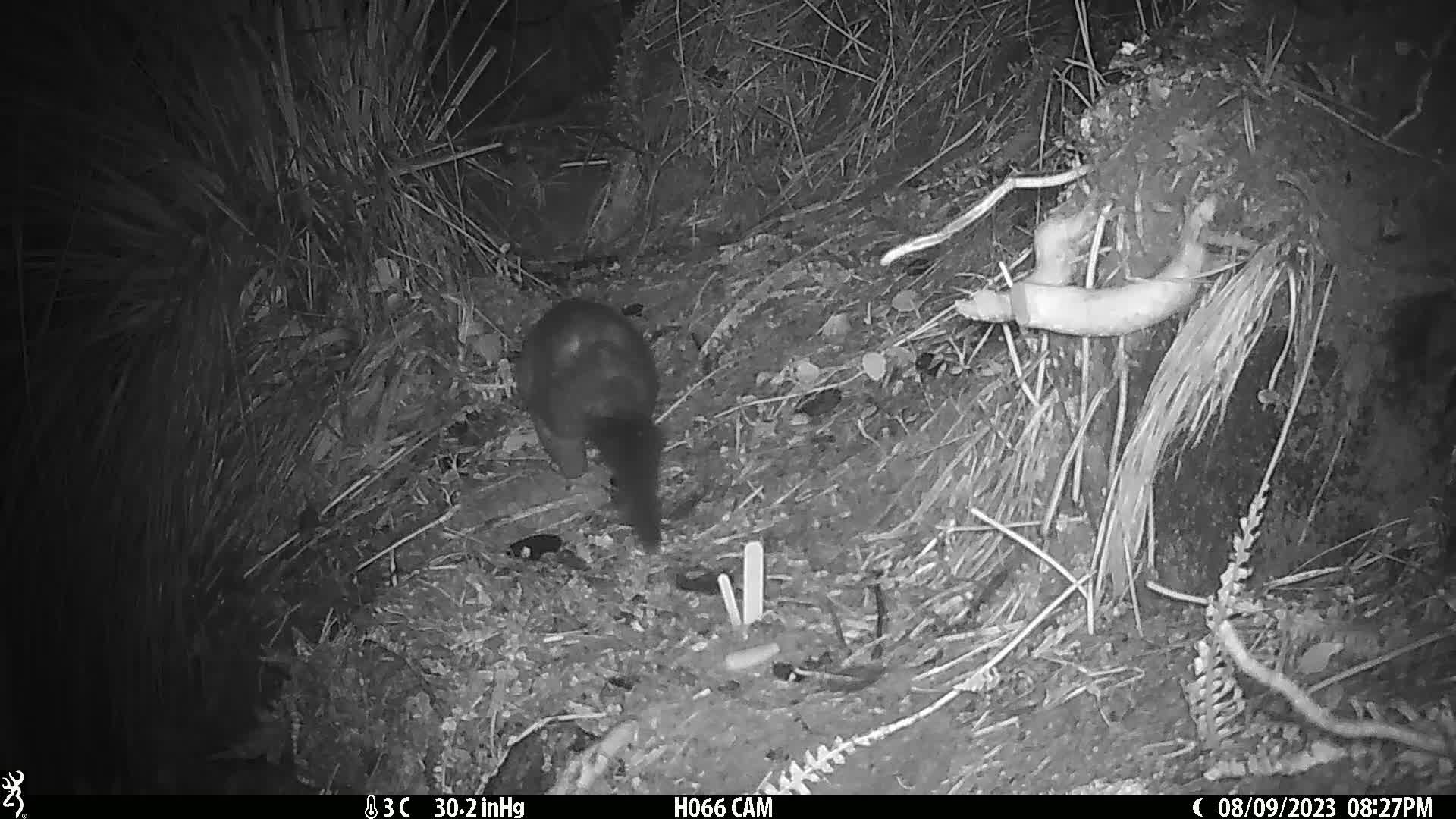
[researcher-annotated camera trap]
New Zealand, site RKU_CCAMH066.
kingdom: Animalia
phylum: Chordata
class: Mammalia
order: Diprotodontia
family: Phalangeridae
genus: Trichosurus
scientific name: Trichosurus vulpecula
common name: common brushtail possum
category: possum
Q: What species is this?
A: Possum (common brushtail possum) (Trichosurus vulpecula).